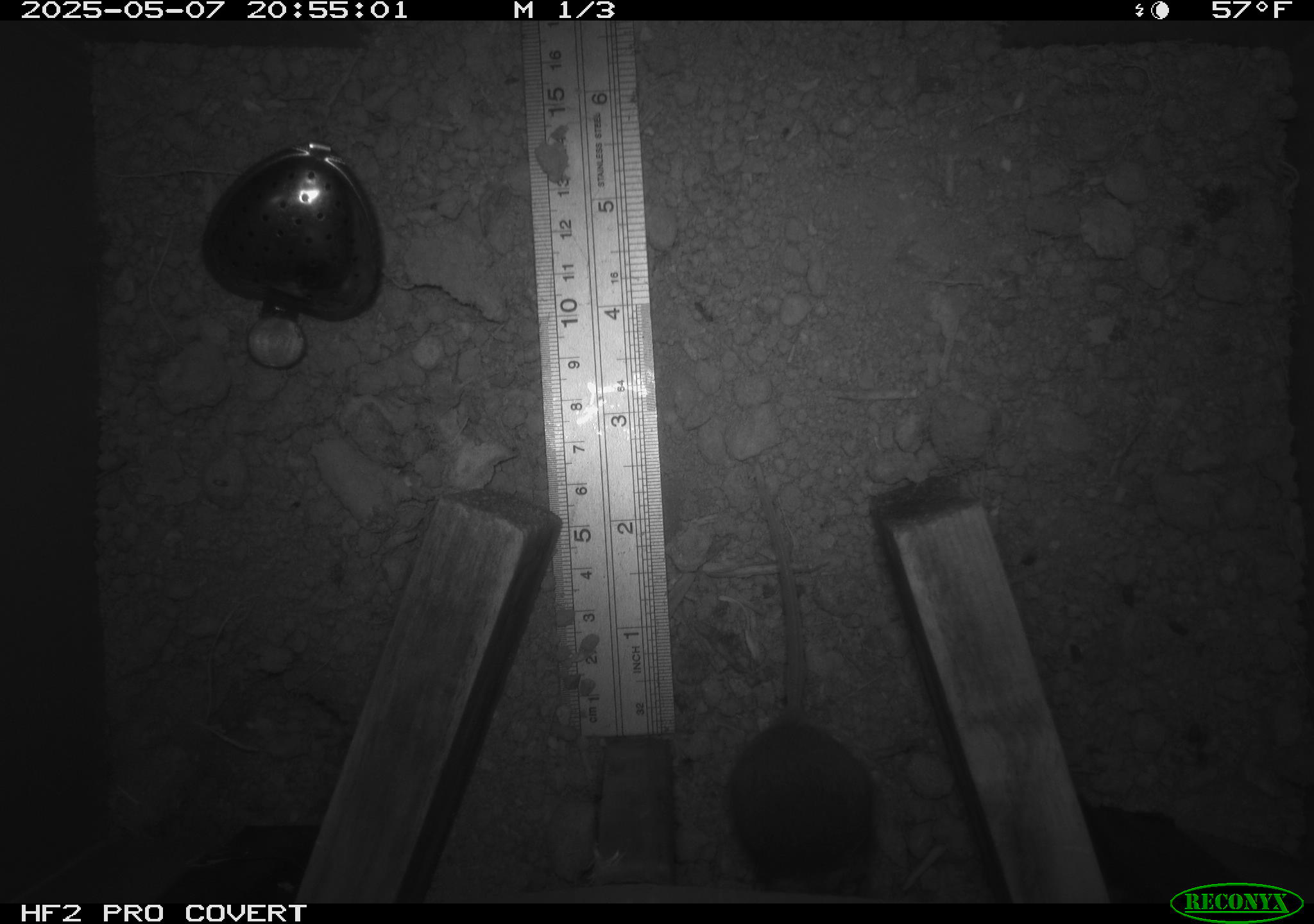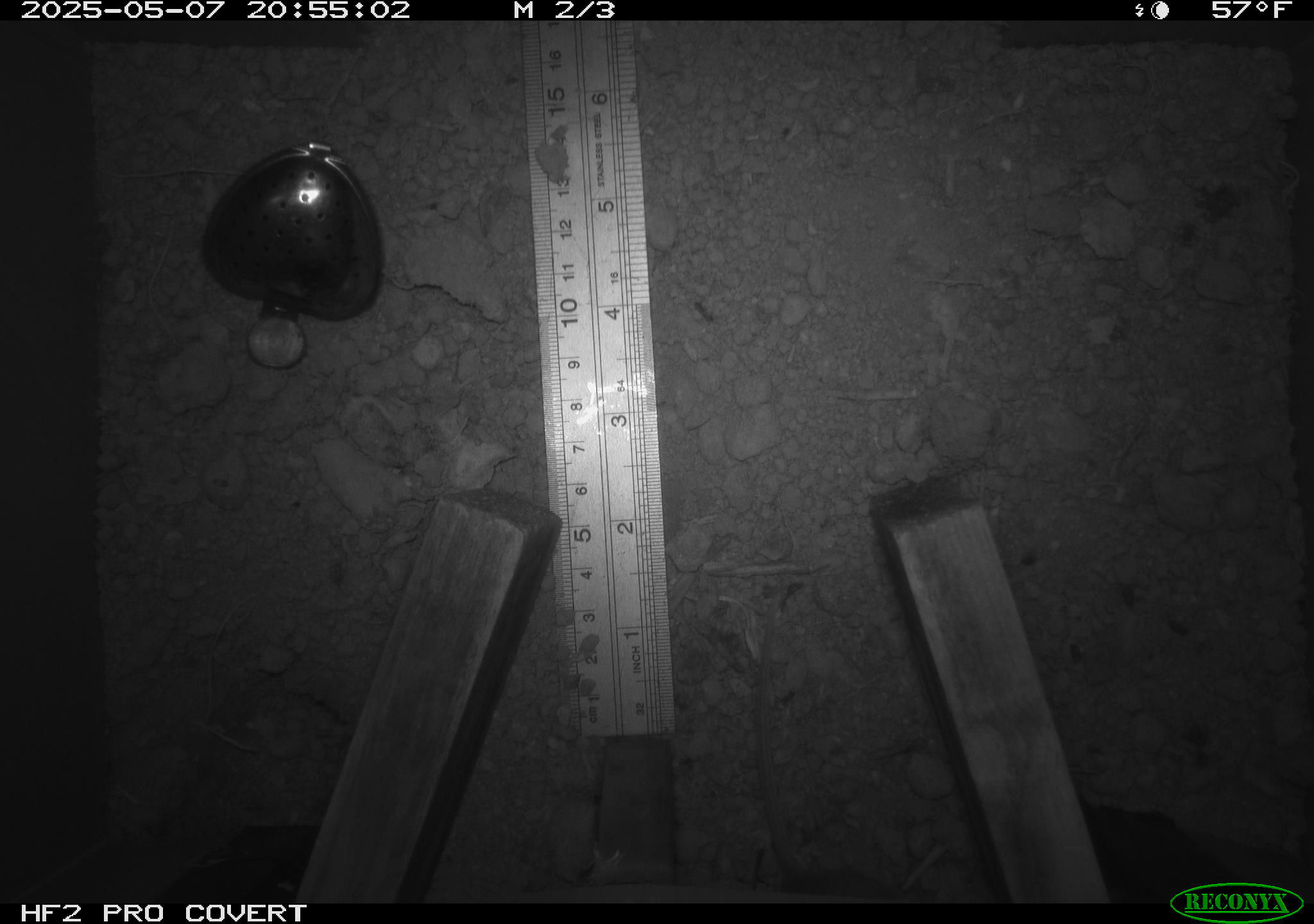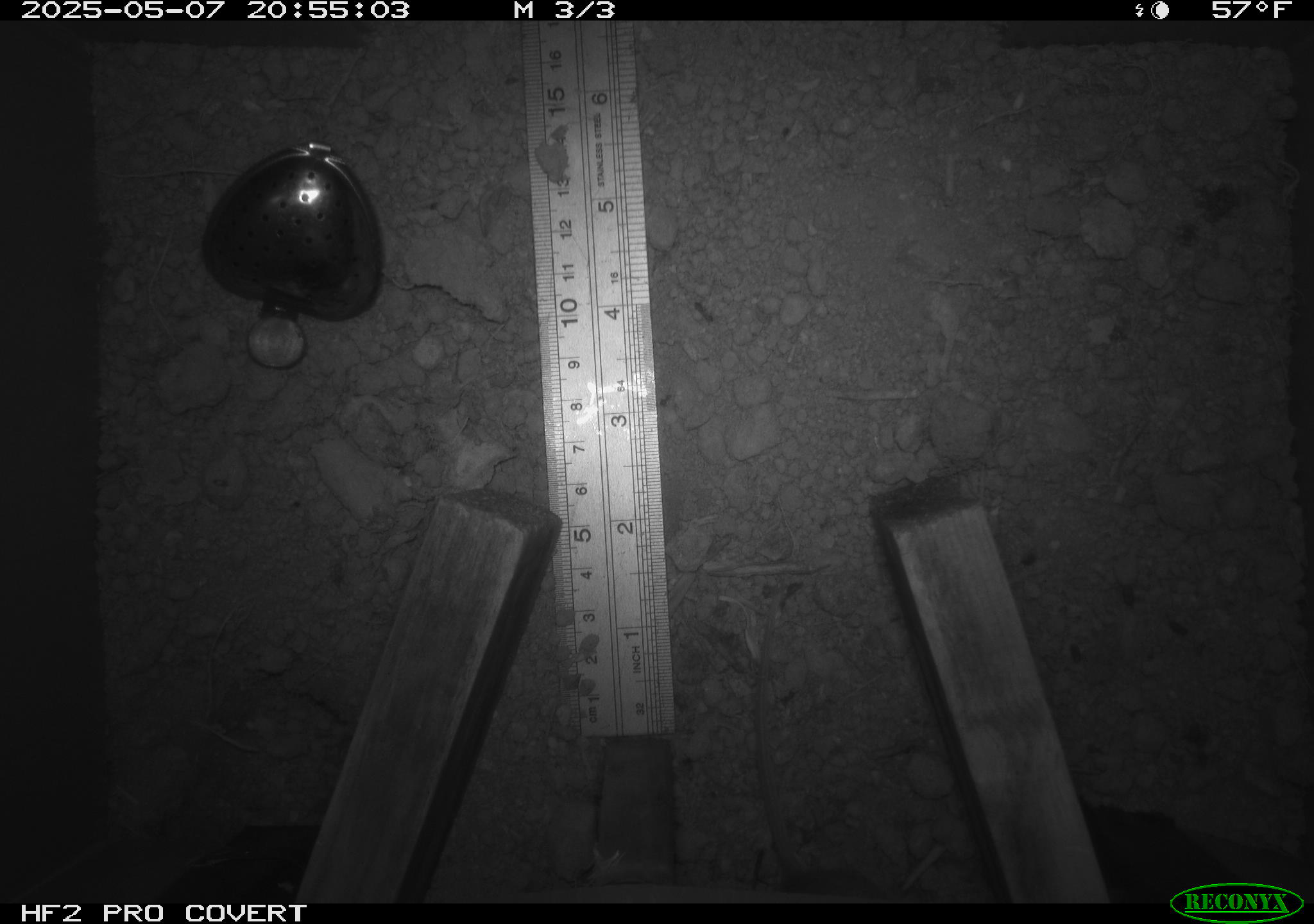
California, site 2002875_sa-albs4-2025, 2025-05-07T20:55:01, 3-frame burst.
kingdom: Animalia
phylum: Chordata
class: Mammalia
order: Rodentia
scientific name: Rodentia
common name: mouse species